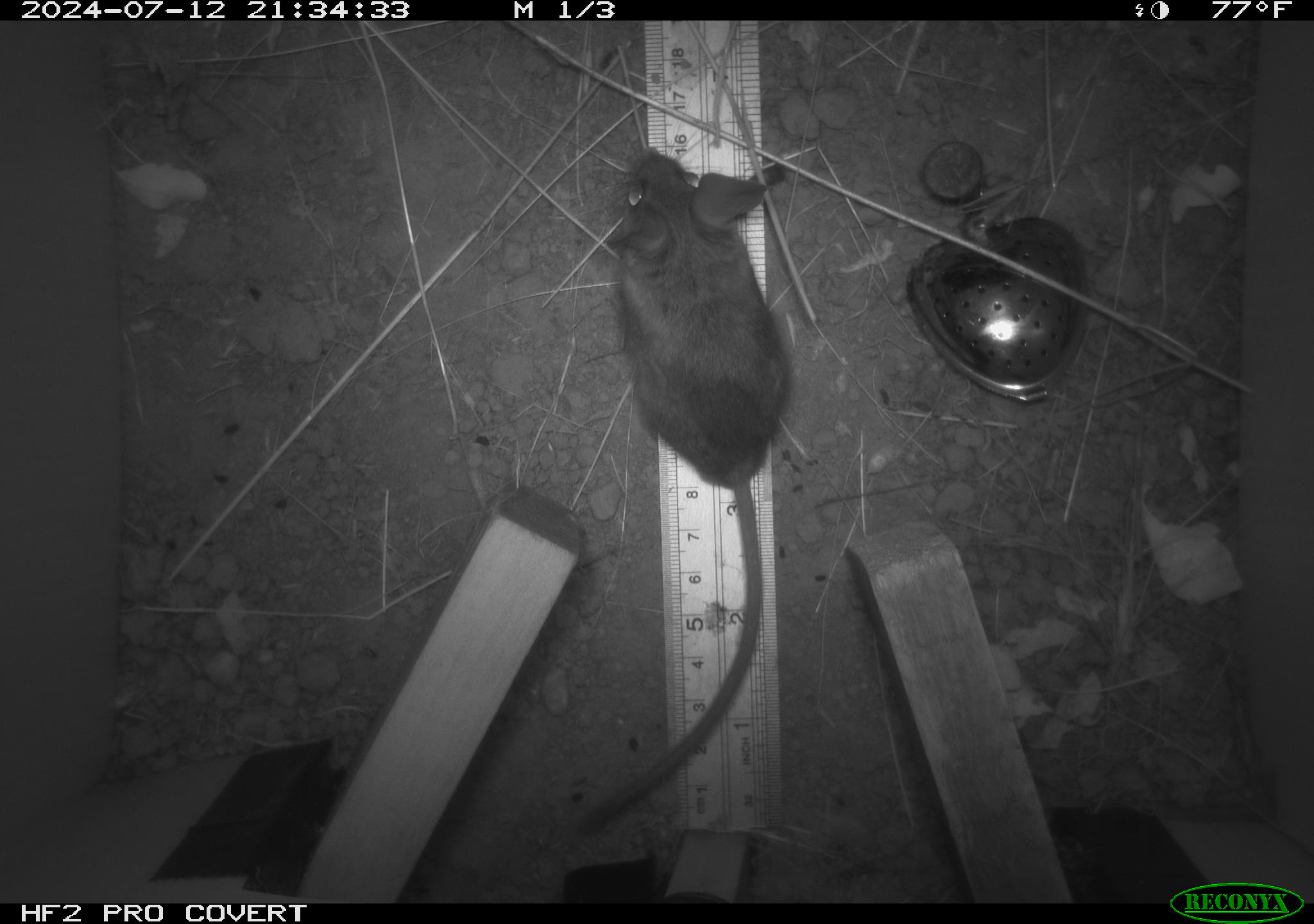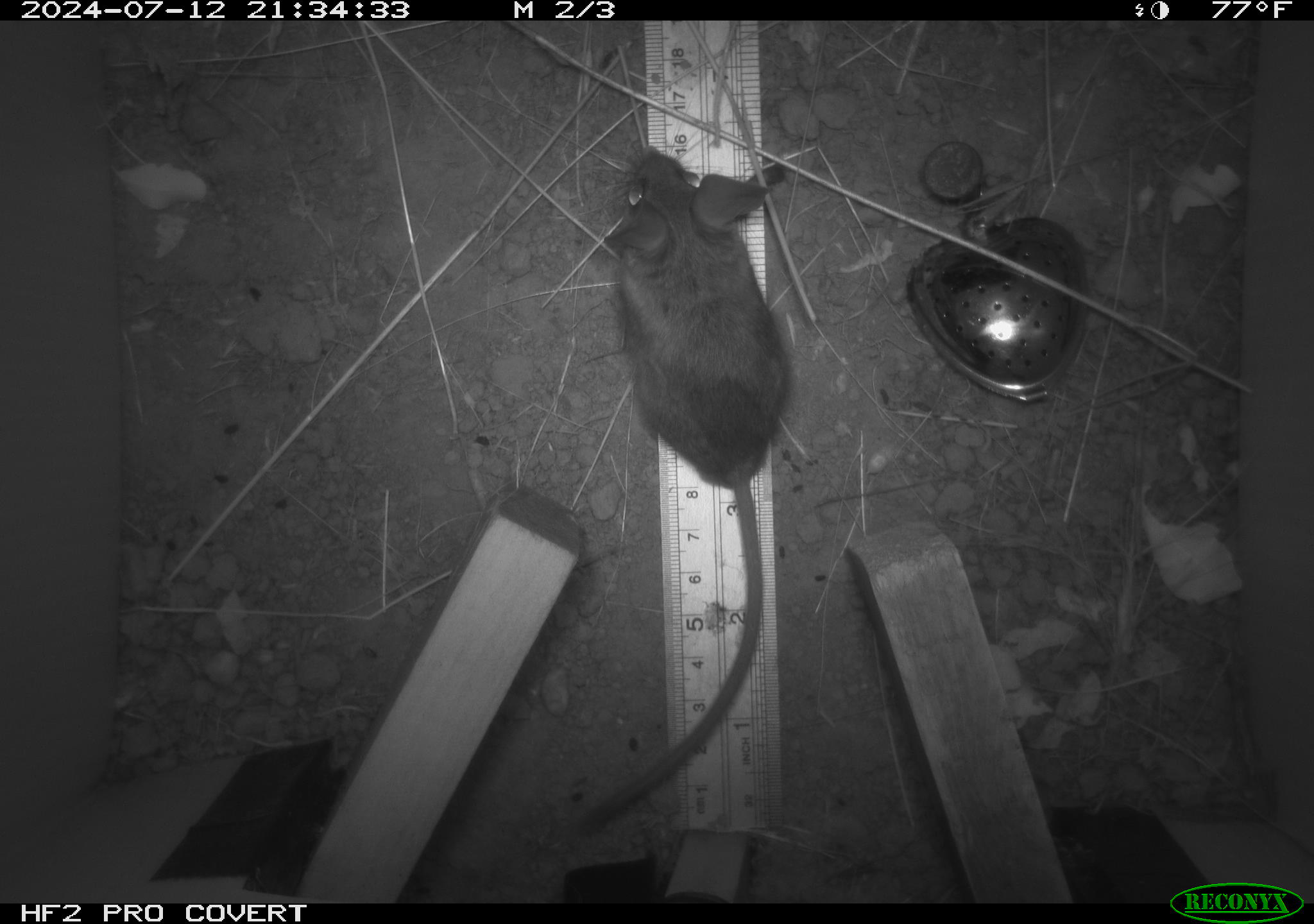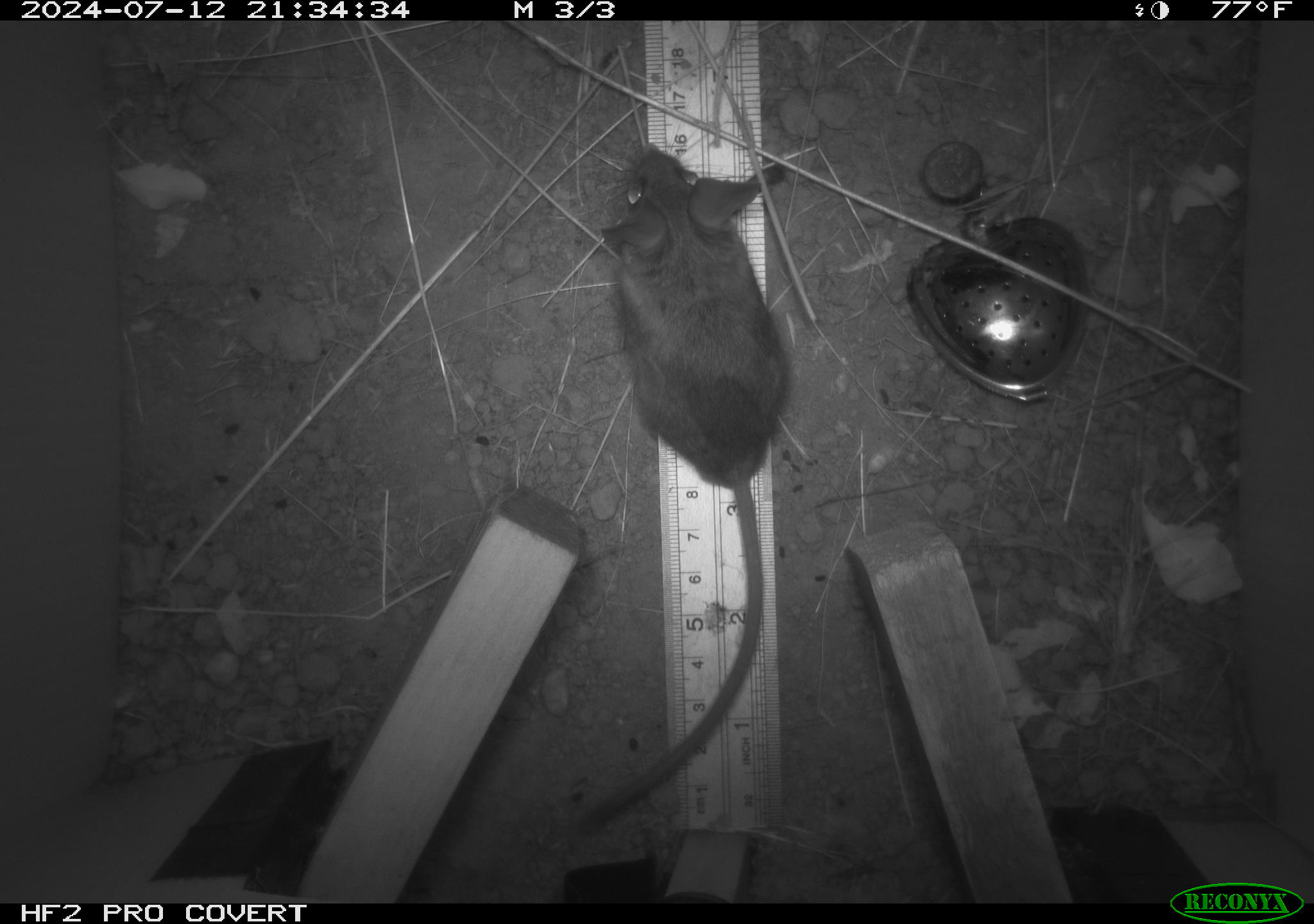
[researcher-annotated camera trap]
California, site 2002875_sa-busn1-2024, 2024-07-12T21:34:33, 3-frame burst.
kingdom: Animalia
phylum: Chordata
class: Mammalia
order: Rodentia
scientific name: Rodentia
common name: rodent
Rodent (Rodentia).